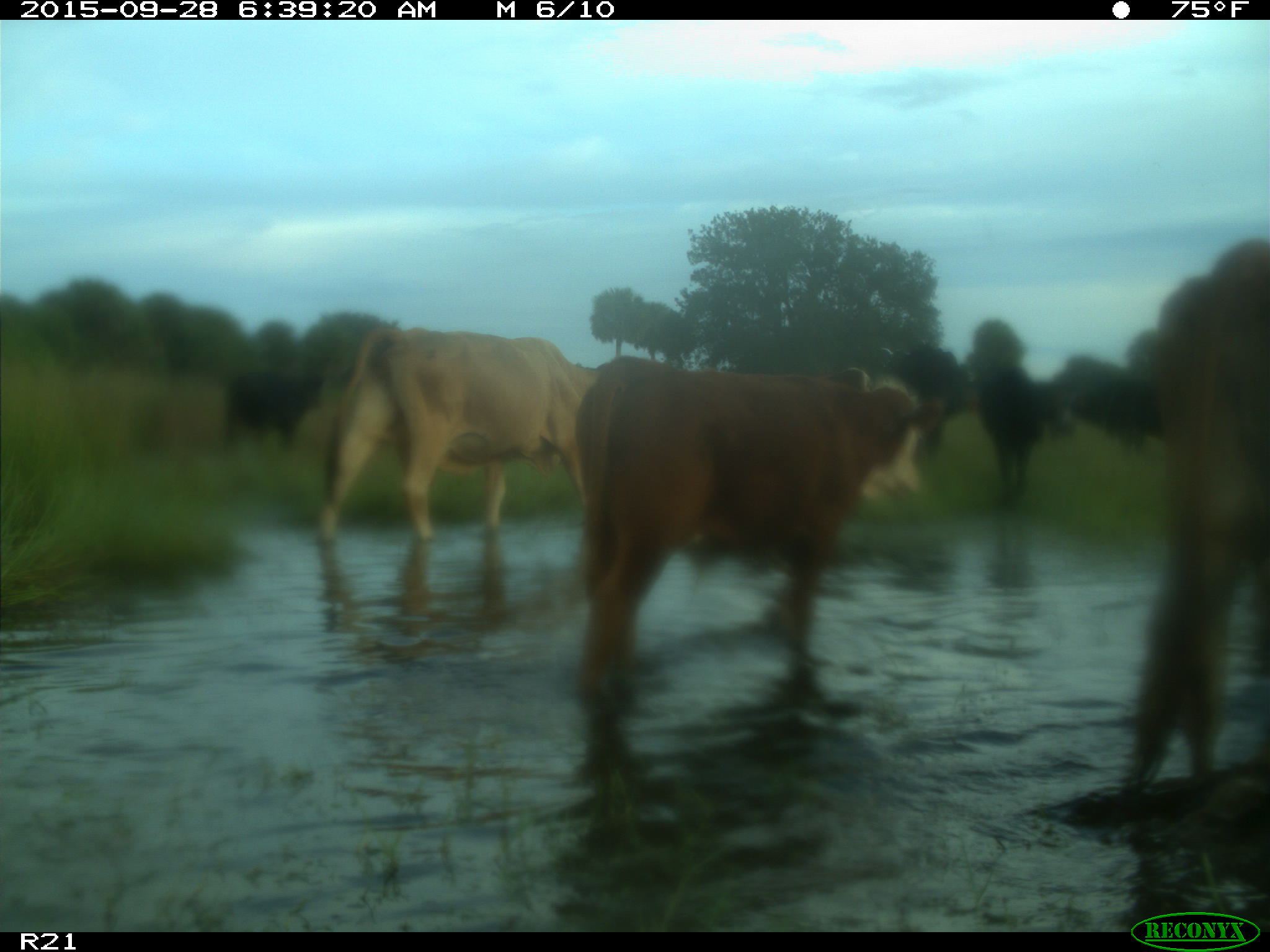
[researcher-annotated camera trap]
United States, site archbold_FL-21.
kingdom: Animalia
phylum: Chordata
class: Mammalia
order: Artiodactyla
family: Bovidae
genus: Bos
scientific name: Bos taurus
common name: domestic cow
Bos taurus (domestic cow).